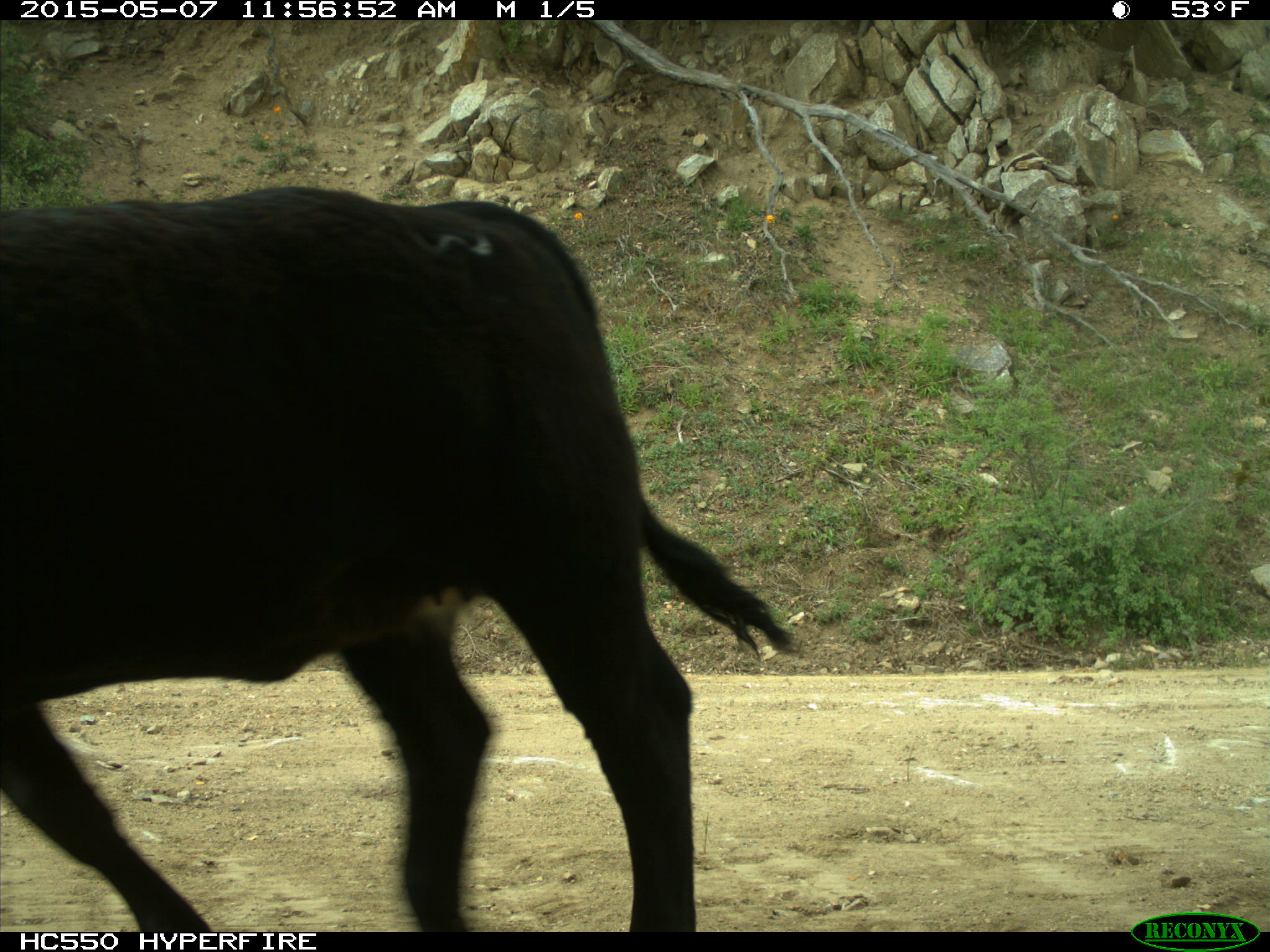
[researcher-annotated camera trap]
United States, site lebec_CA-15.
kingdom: Animalia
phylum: Chordata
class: Mammalia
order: Artiodactyla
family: Bovidae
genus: Bos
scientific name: Bos taurus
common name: domestic cow